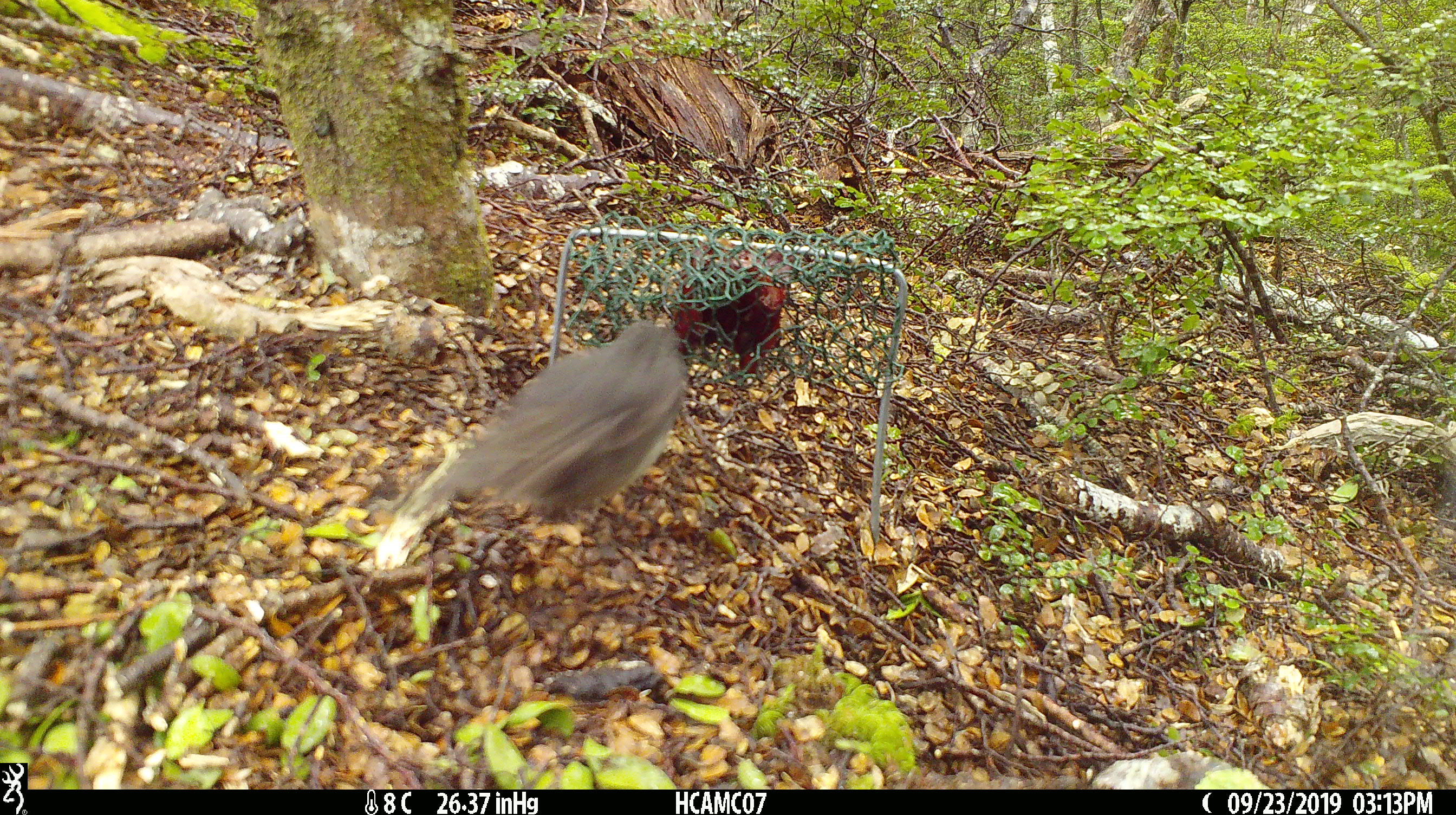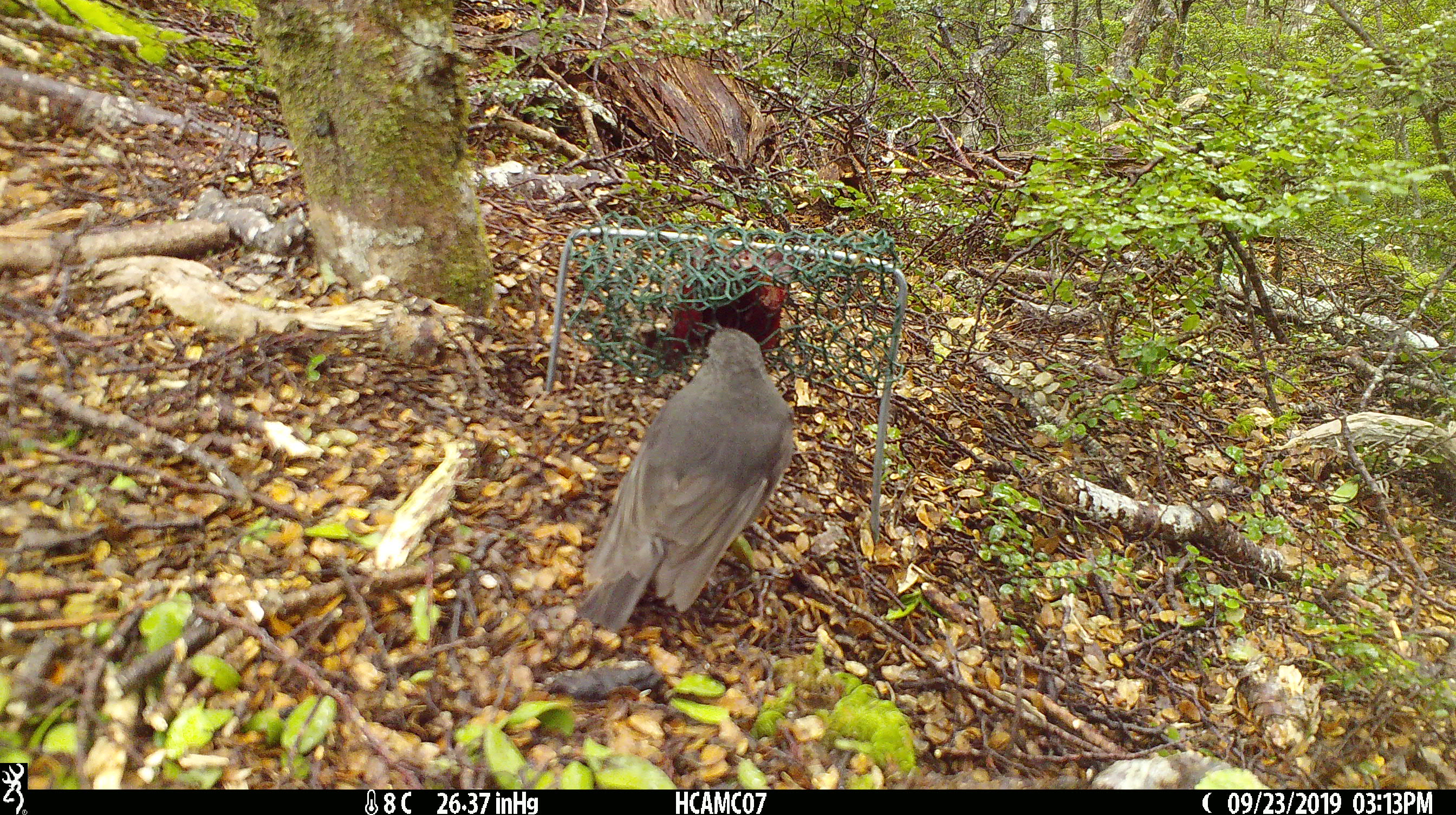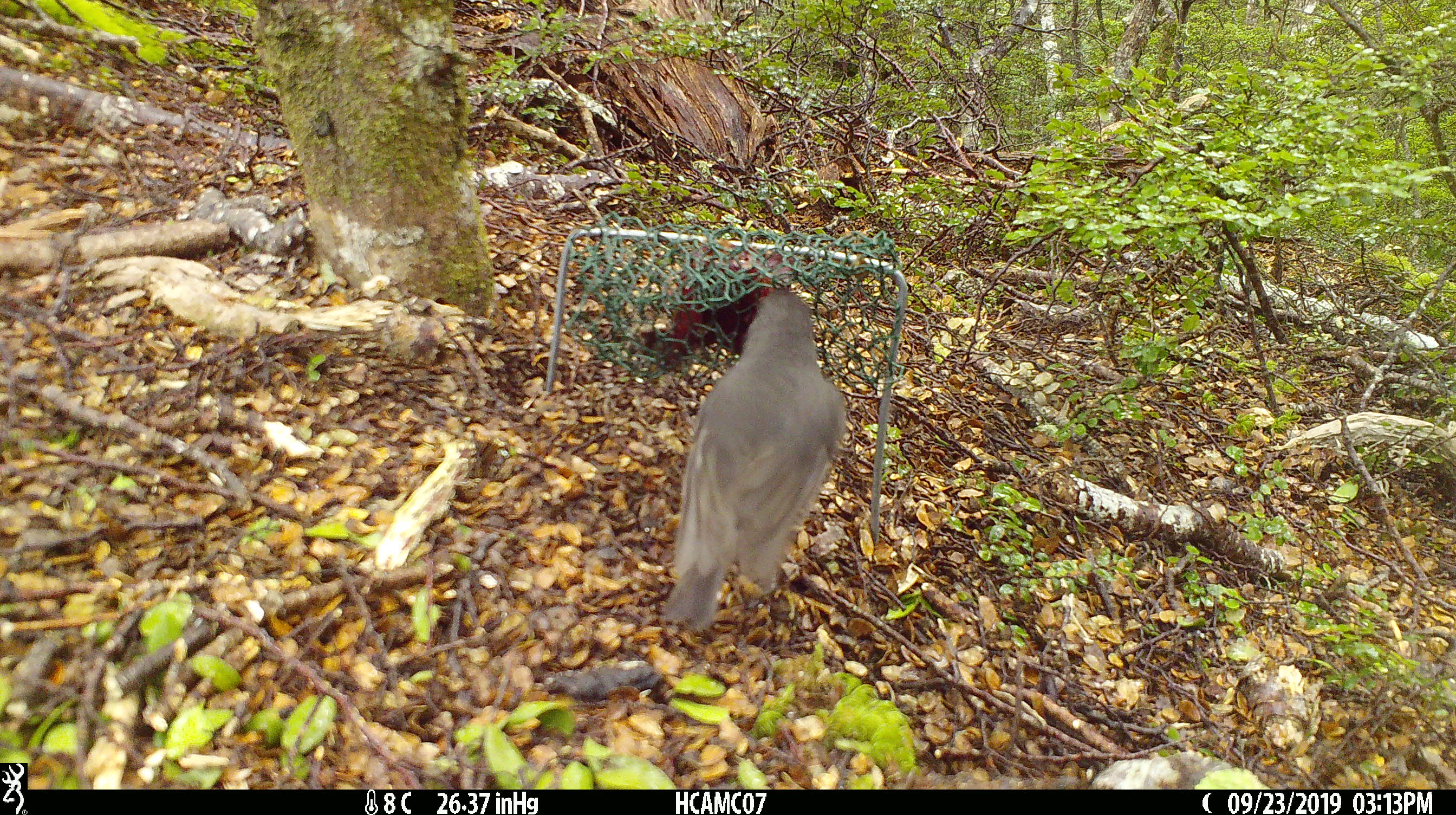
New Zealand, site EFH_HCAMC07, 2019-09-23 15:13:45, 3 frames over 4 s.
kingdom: Animalia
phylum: Chordata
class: Aves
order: Passeriformes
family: Petroicidae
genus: Petroica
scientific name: Petroica australis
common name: new zealand robin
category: robin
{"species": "robin (new zealand robin) (Petroica australis)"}